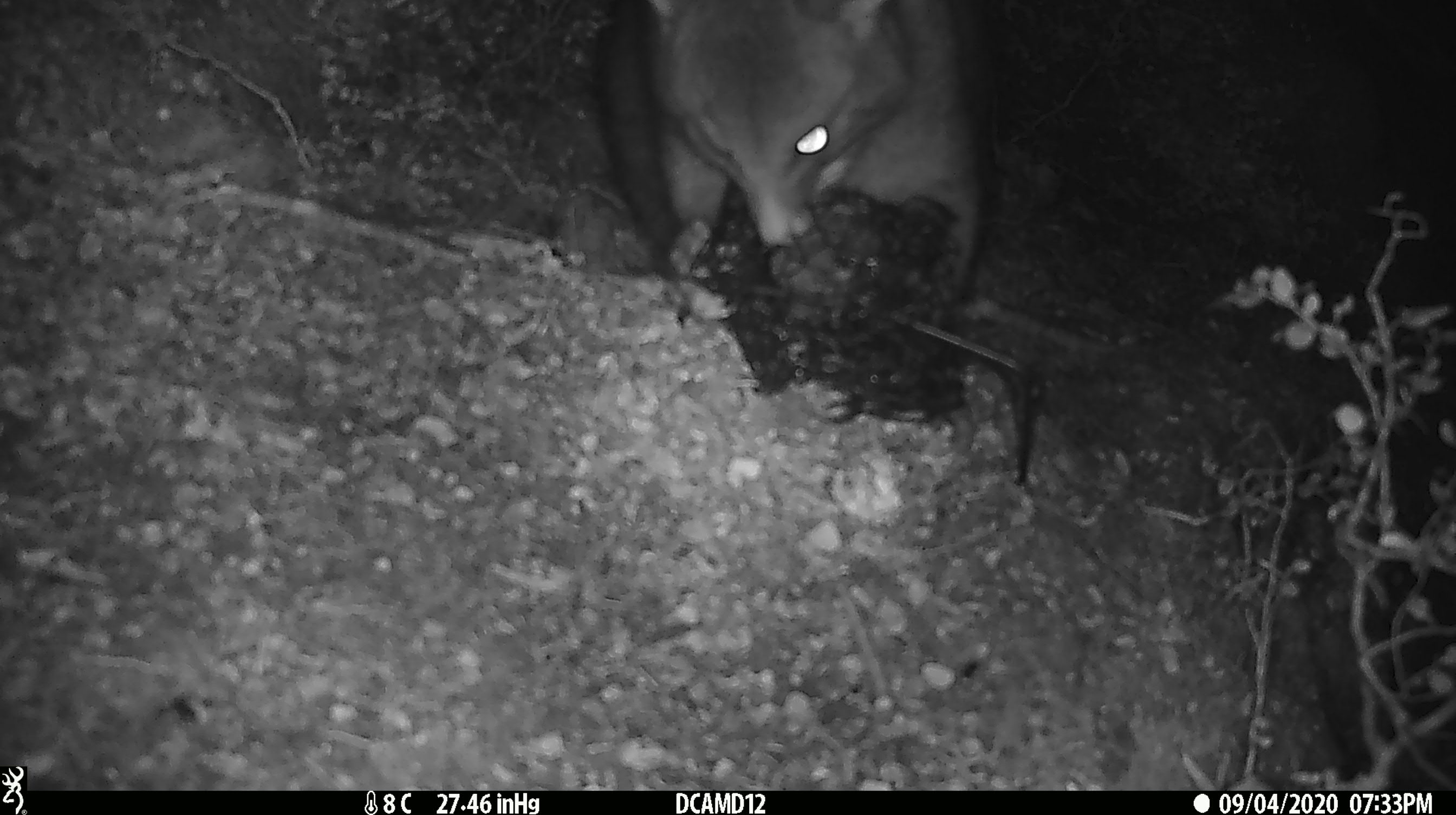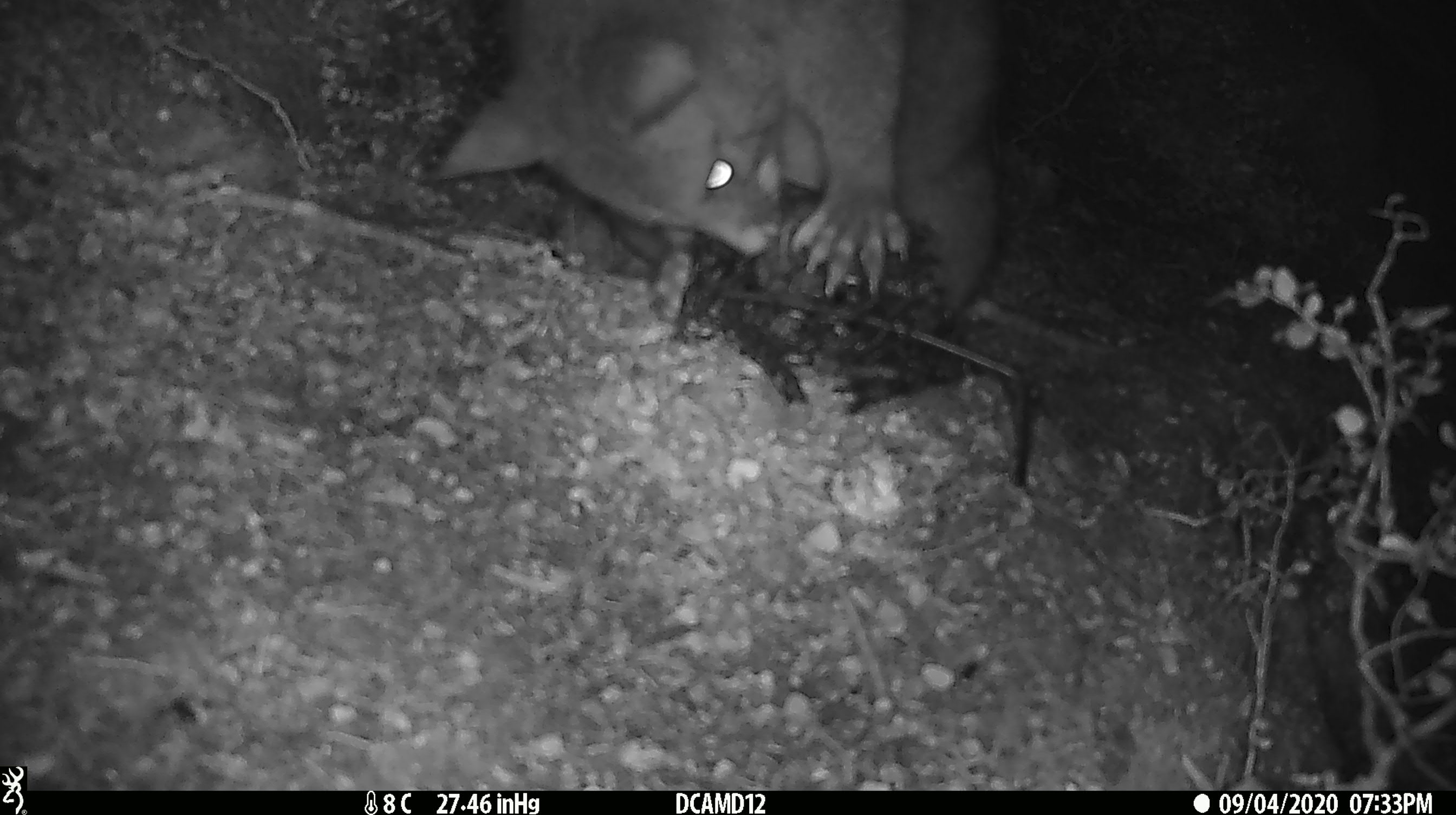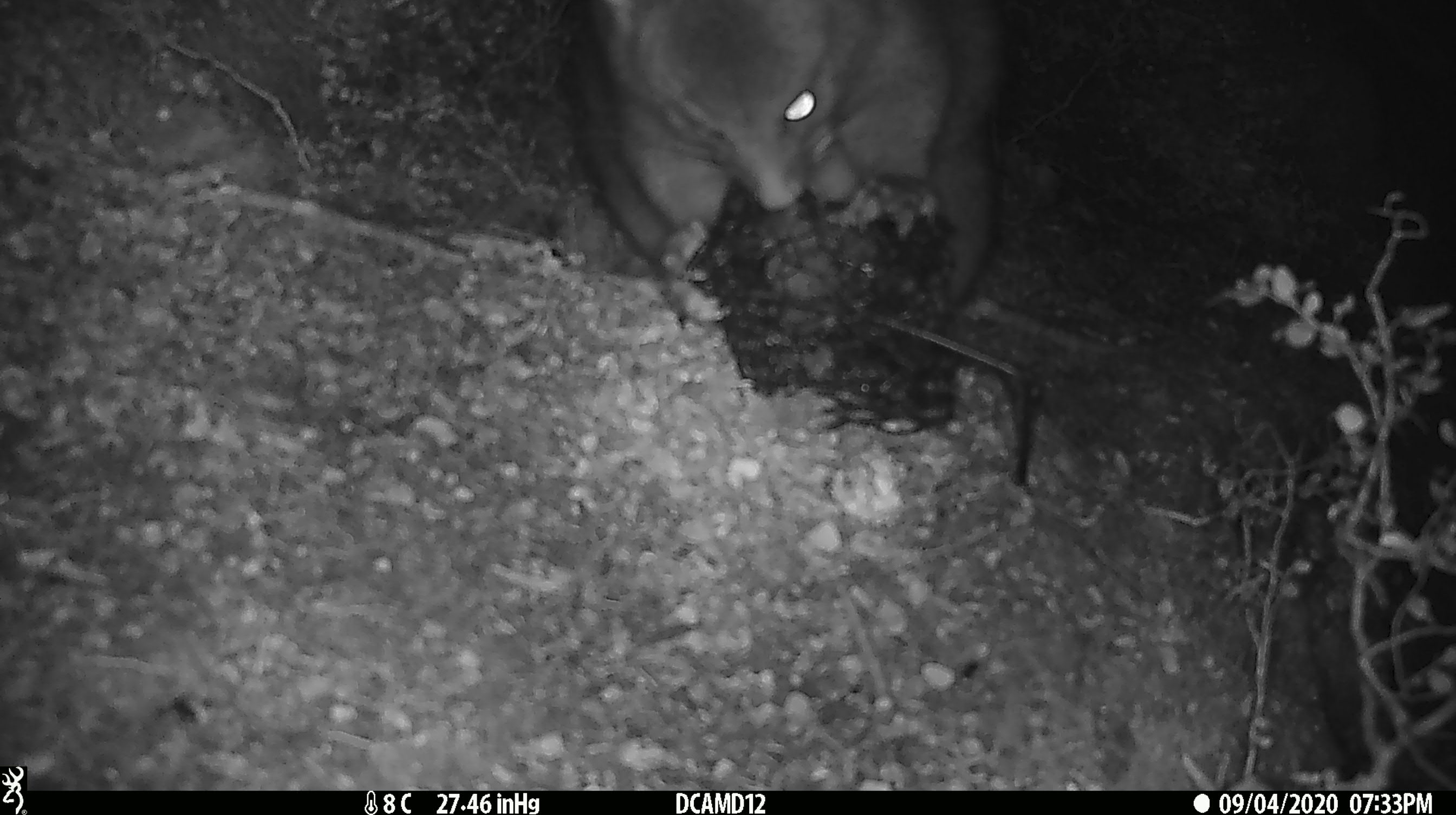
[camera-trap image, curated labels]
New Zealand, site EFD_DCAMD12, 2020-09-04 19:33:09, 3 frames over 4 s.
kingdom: Animalia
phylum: Chordata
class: Mammalia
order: Diprotodontia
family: Phalangeridae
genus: Trichosurus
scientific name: Trichosurus vulpecula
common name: common brushtail possum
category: possum